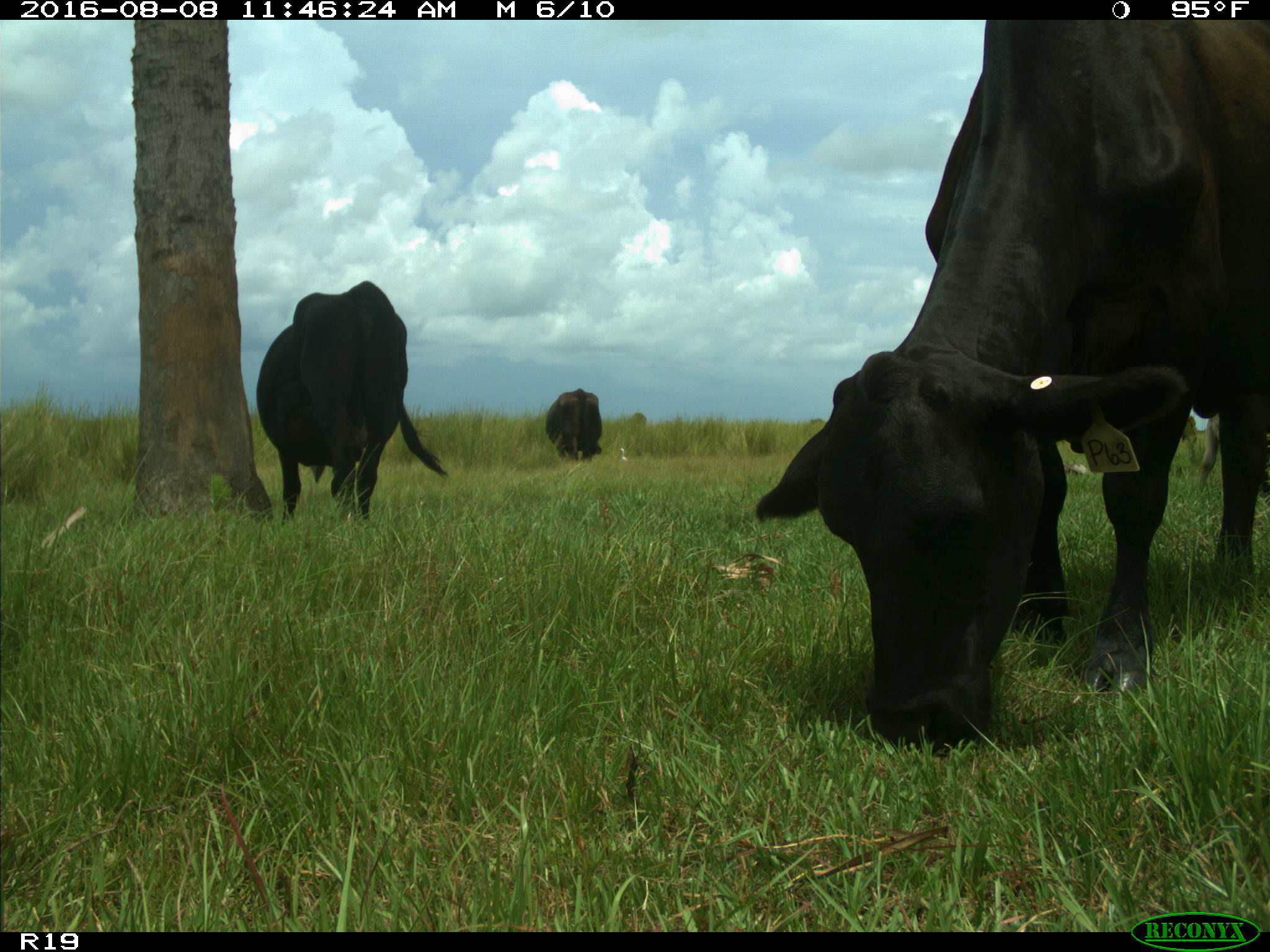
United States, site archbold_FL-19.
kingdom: Animalia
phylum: Chordata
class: Mammalia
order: Artiodactyla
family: Bovidae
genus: Bos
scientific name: Bos taurus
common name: domestic cow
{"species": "Bos taurus (domestic cow)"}